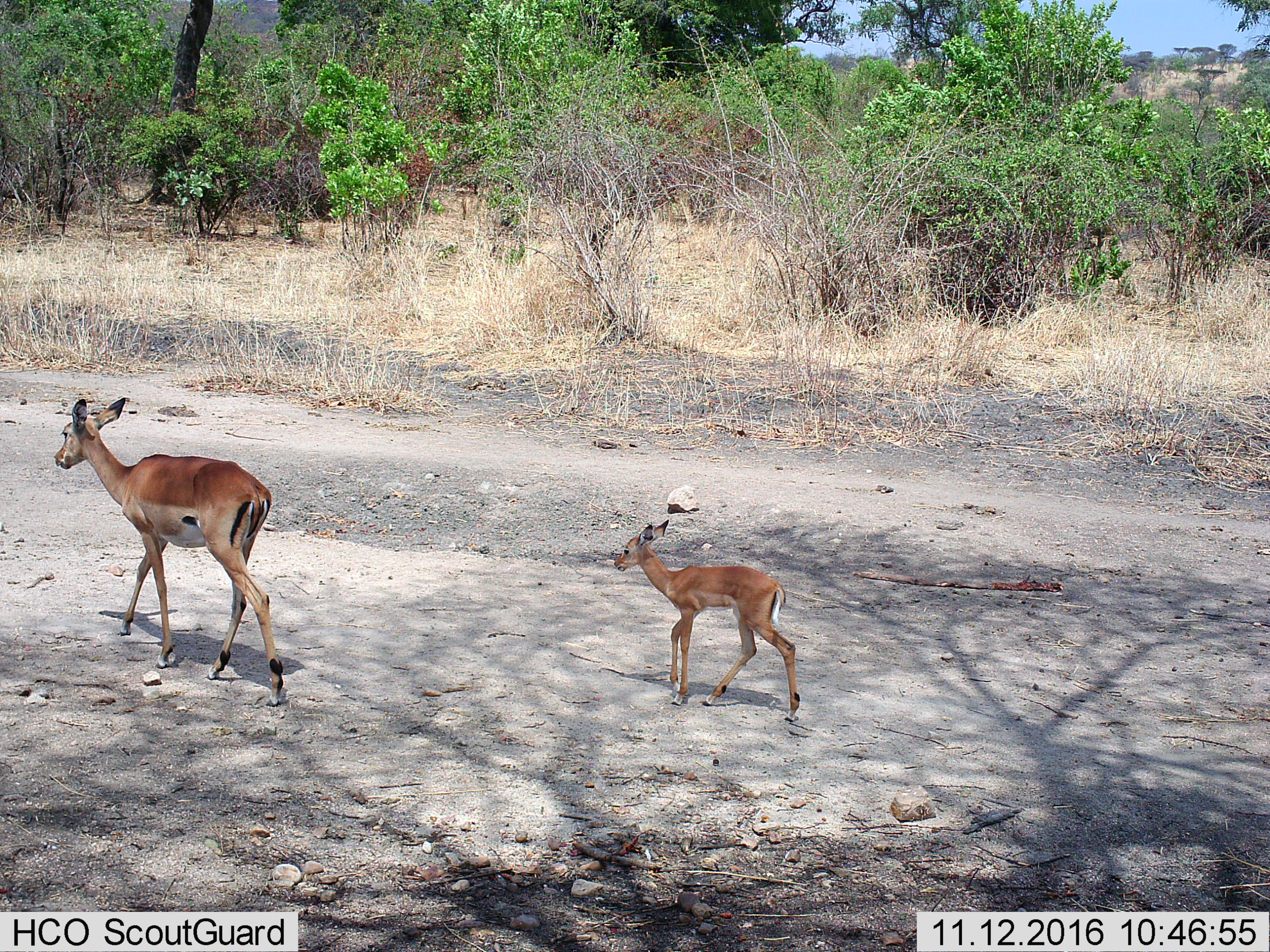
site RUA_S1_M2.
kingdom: Animalia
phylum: Chordata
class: Mammalia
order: Artiodactyla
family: Bovidae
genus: Aepyceros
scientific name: Aepyceros melampus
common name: impala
Impala (Aepyceros melampus), count 2. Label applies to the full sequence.